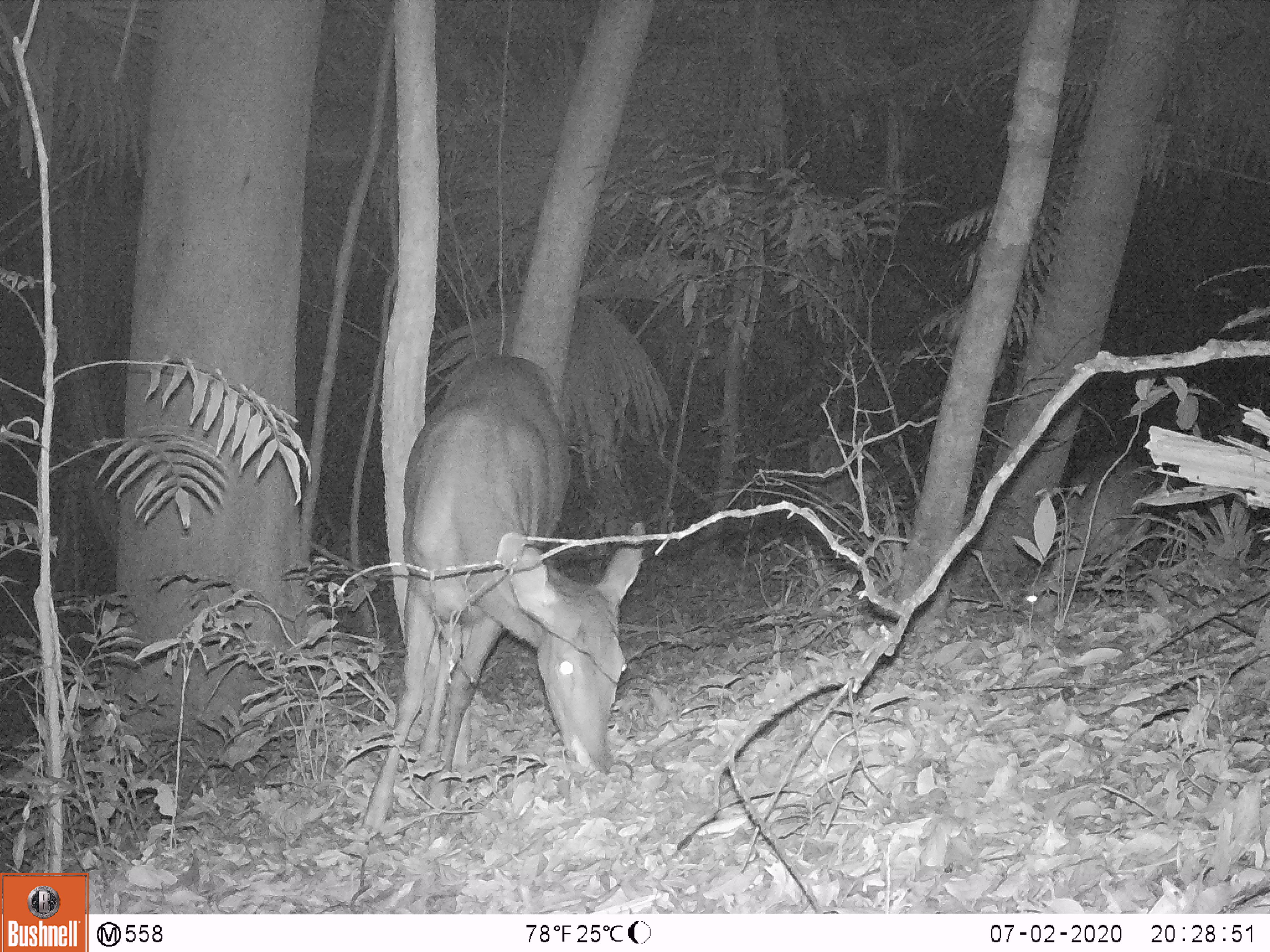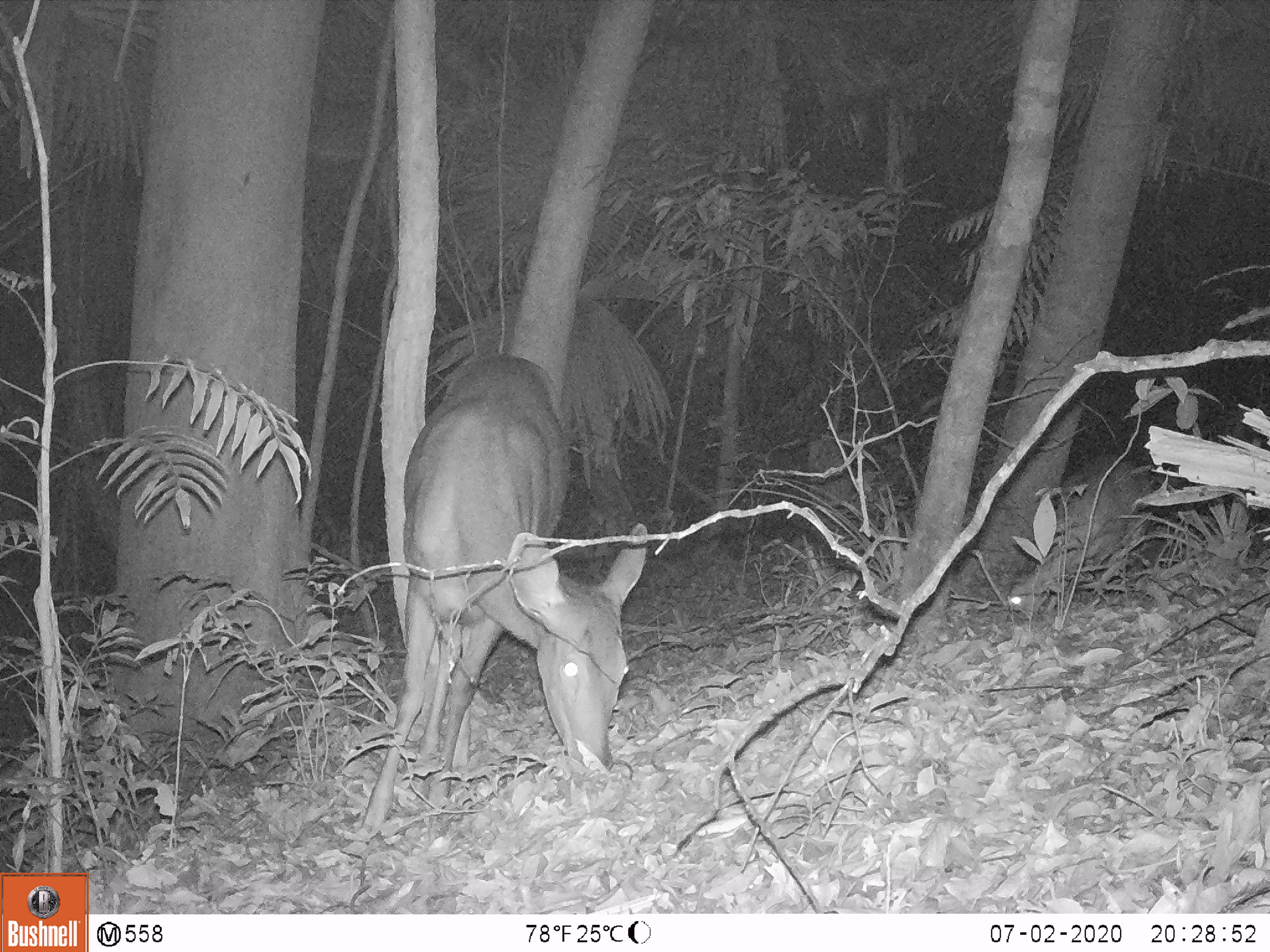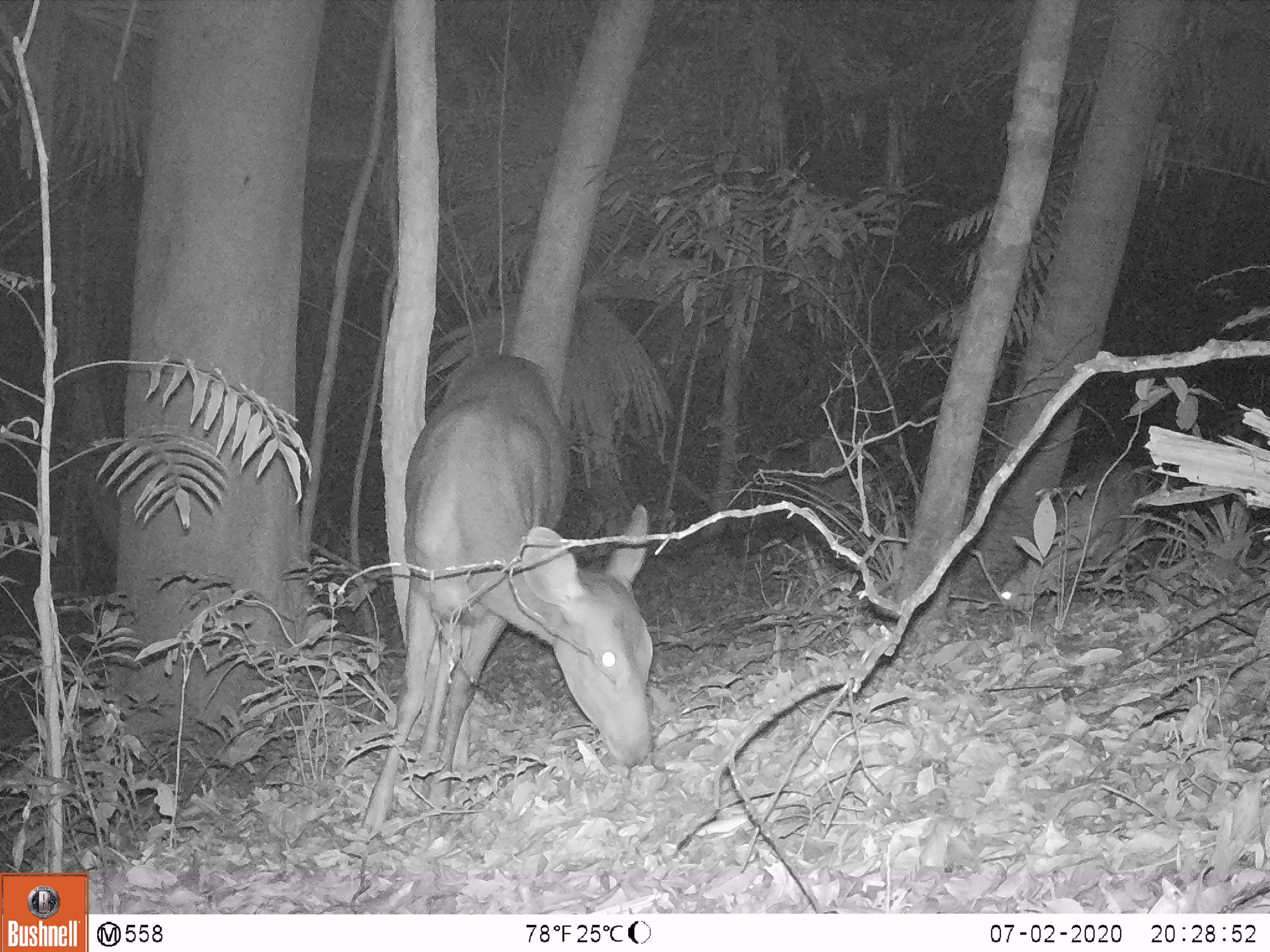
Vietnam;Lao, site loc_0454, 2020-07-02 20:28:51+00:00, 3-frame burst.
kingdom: Animalia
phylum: Chordata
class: Mammalia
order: Artiodactyla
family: Cervidae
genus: Rusa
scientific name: Rusa unicolor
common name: sambar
Sambar (Rusa unicolor). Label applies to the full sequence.